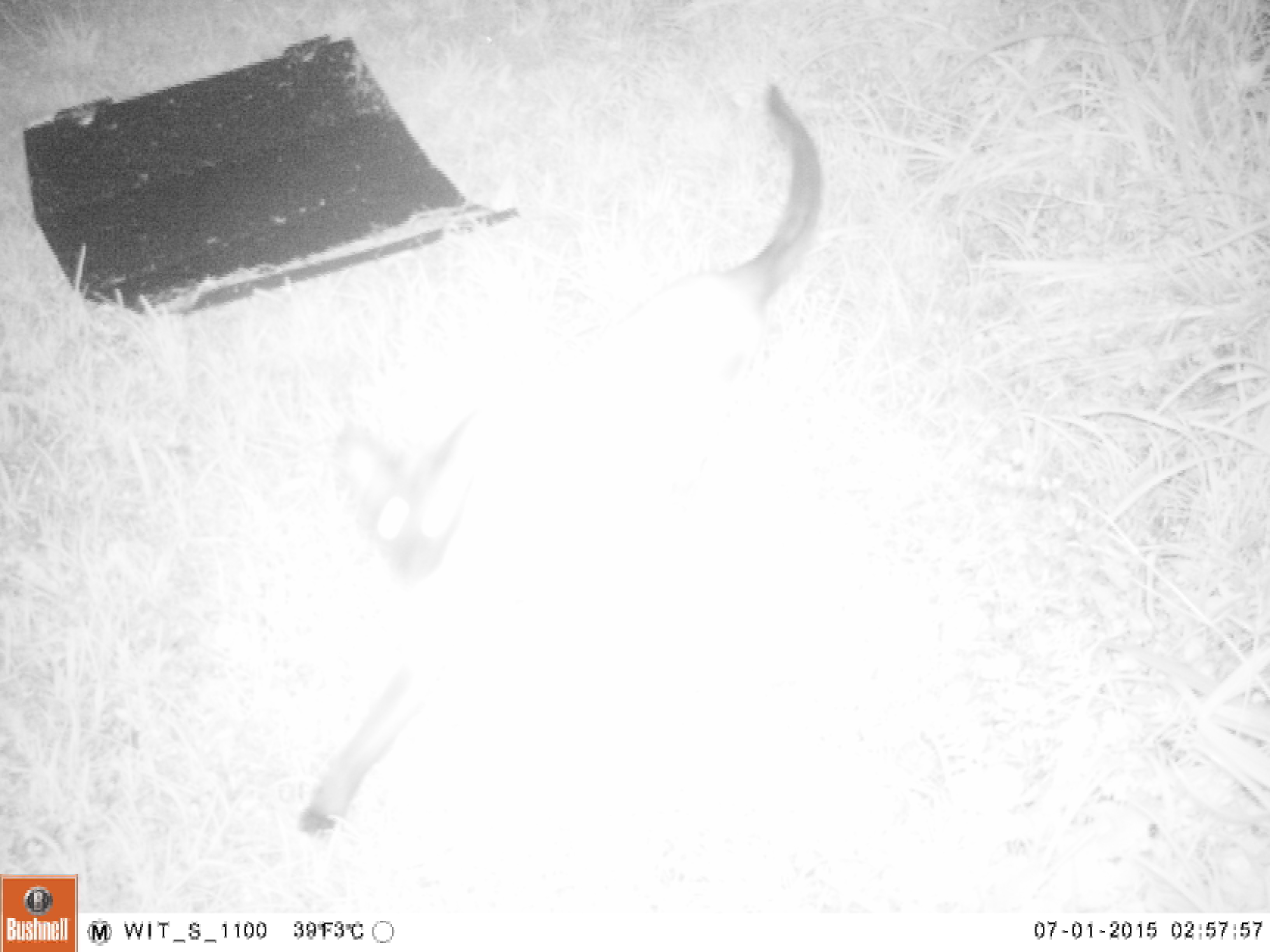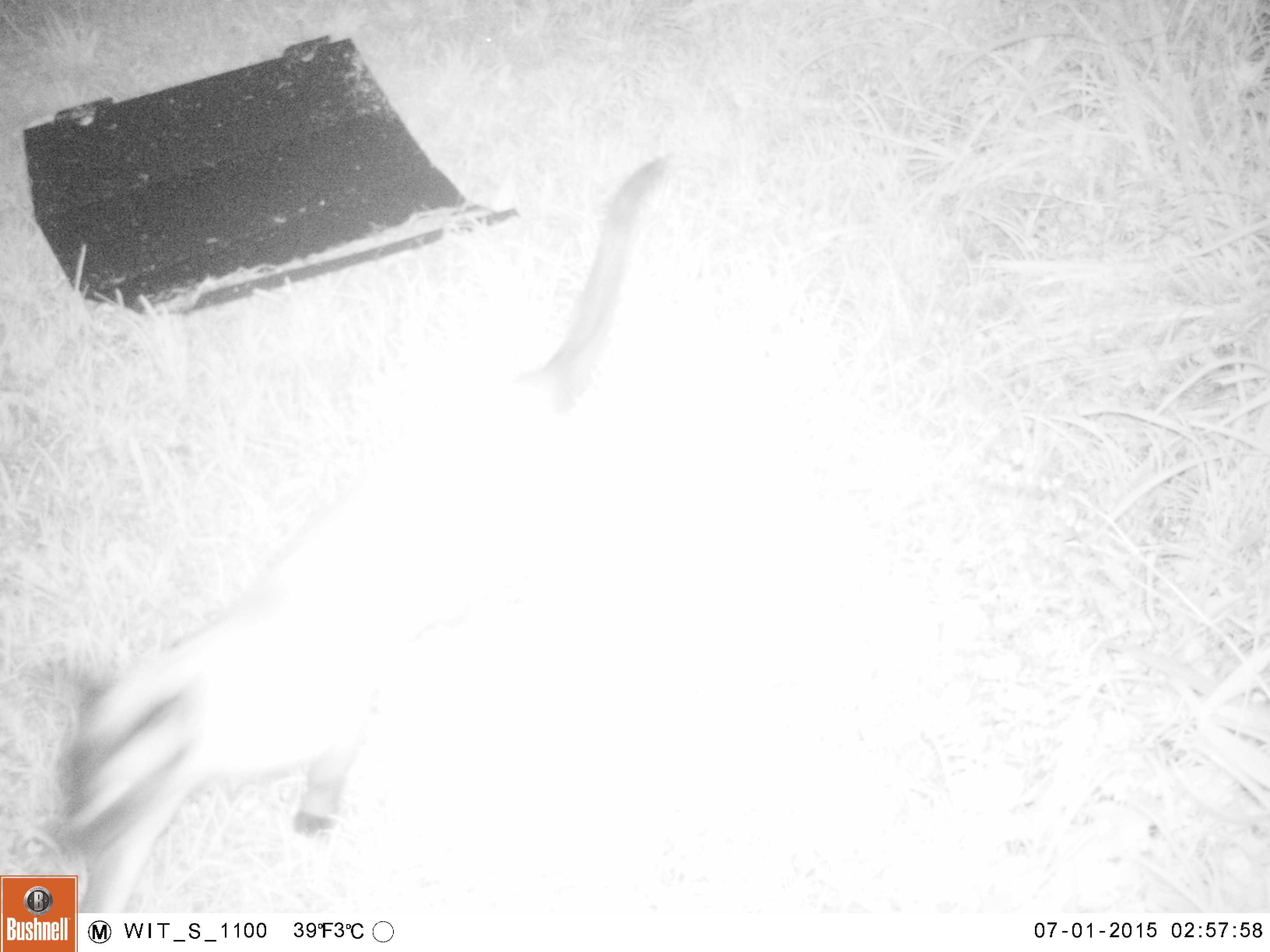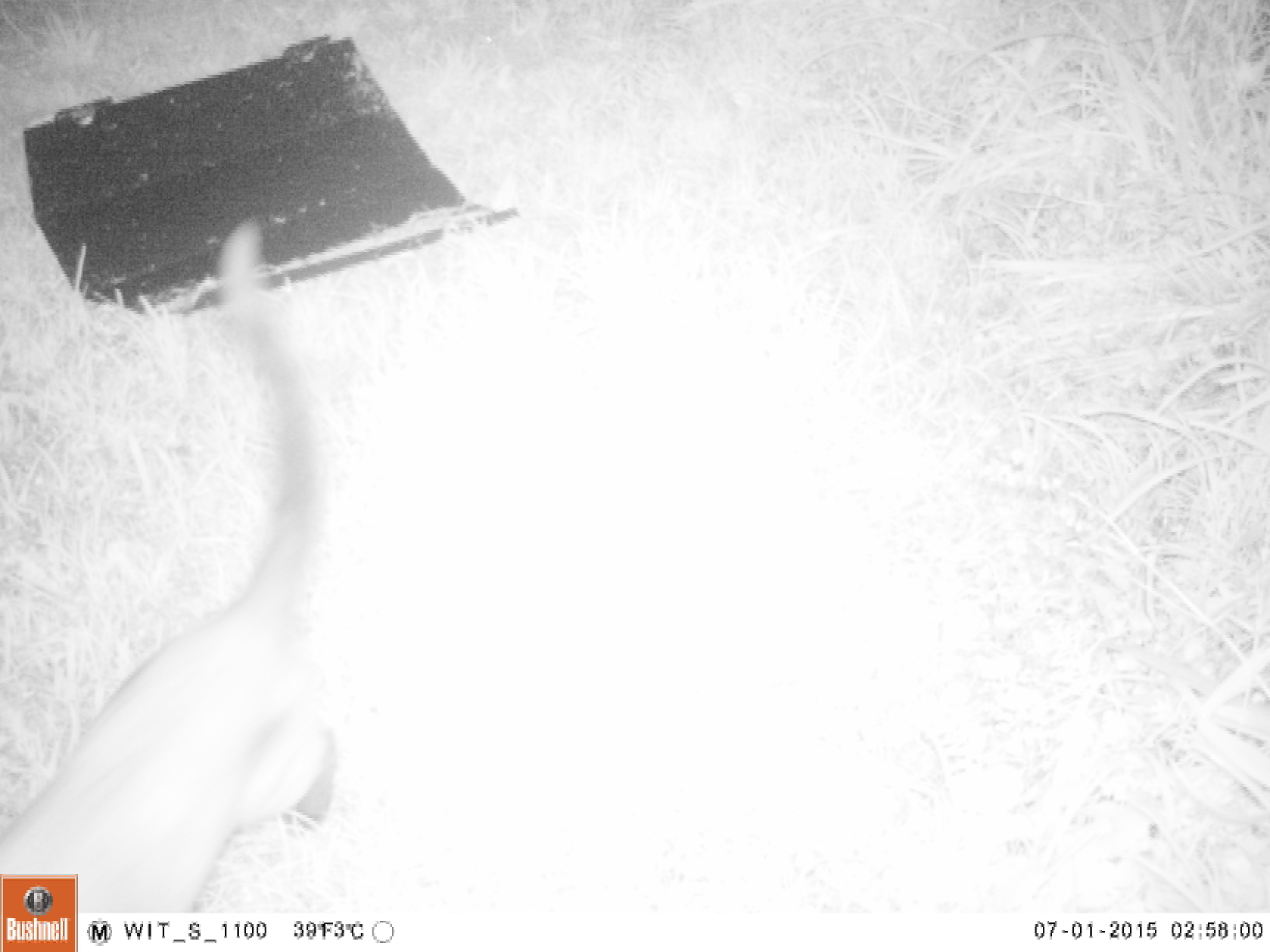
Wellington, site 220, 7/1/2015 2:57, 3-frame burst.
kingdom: Animalia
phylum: Chordata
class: Mammalia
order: Carnivora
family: Felidae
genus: Felis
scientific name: Felis catus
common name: cat